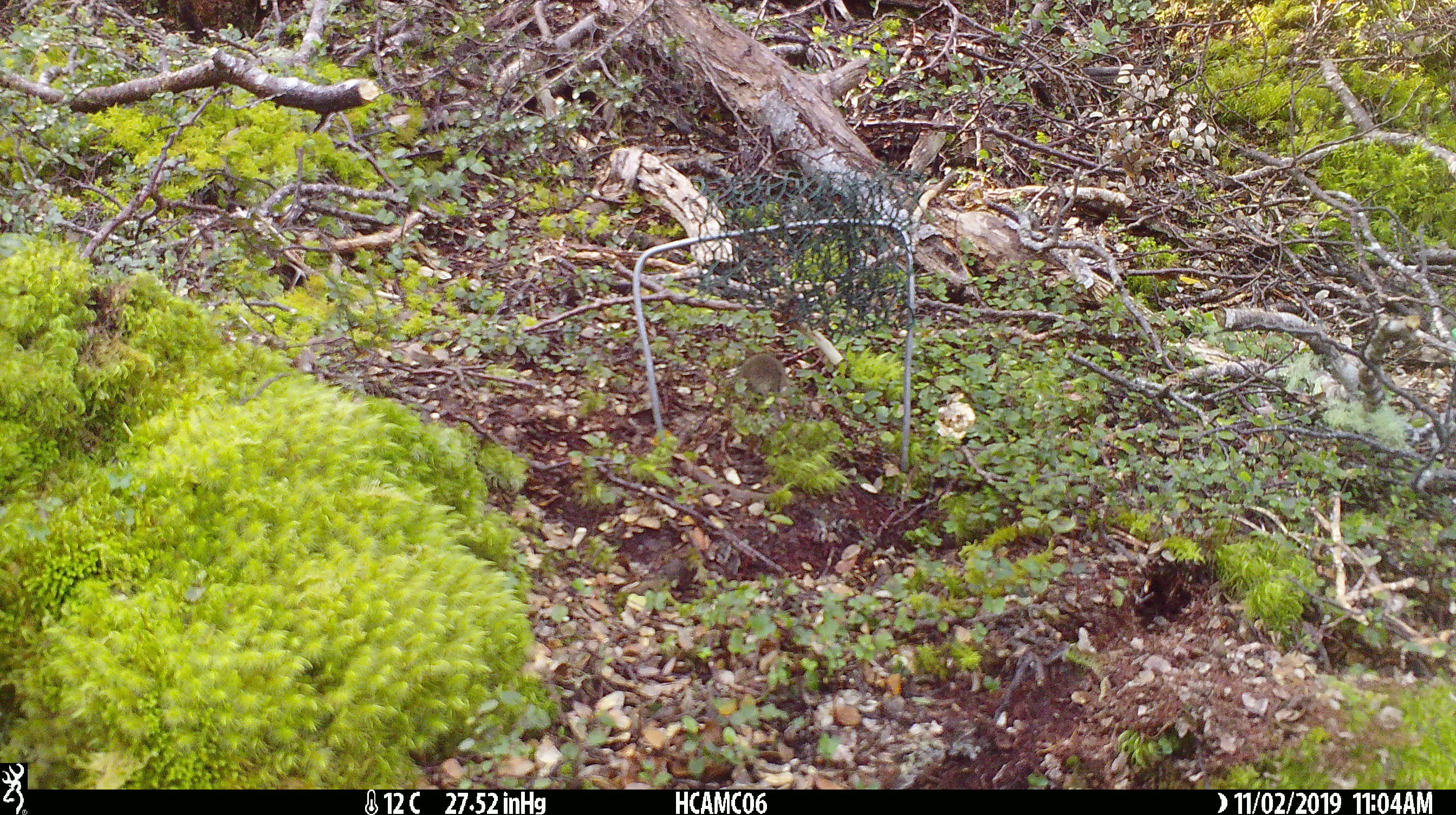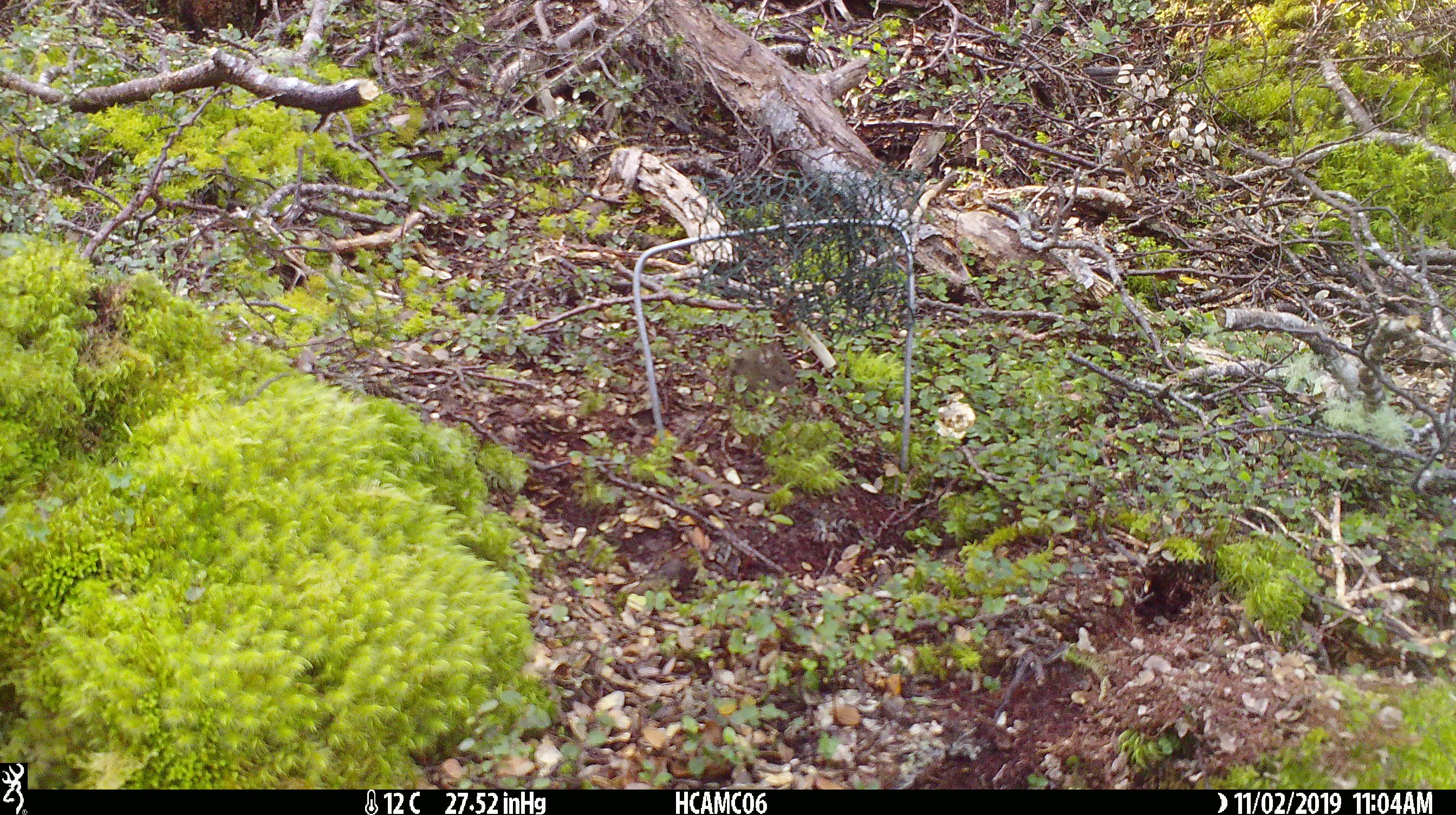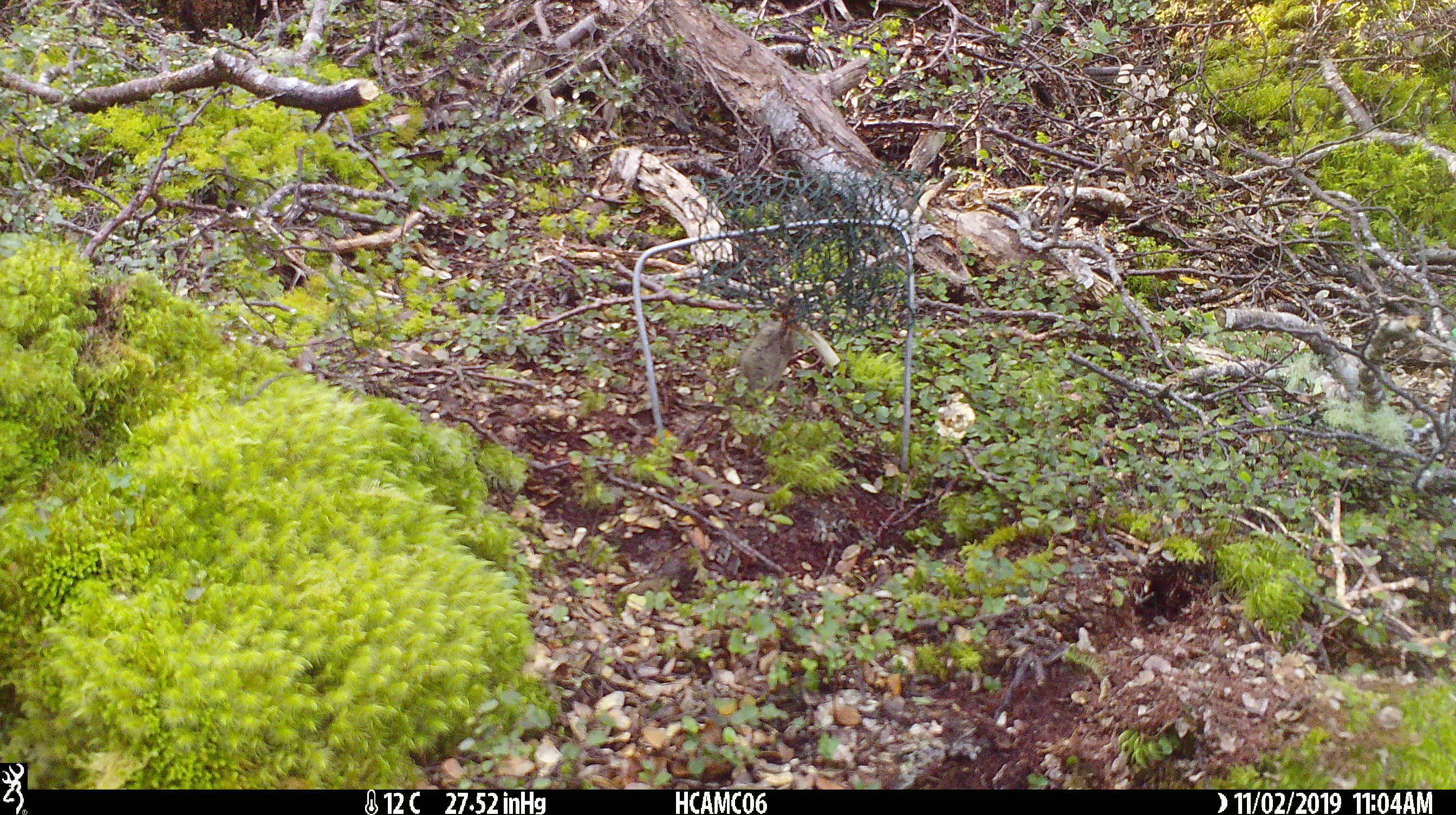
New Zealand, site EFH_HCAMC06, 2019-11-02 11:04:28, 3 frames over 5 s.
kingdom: Animalia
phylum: Chordata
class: Mammalia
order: Rodentia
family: Muridae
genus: Mus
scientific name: Mus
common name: mouse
Mouse (Mus).